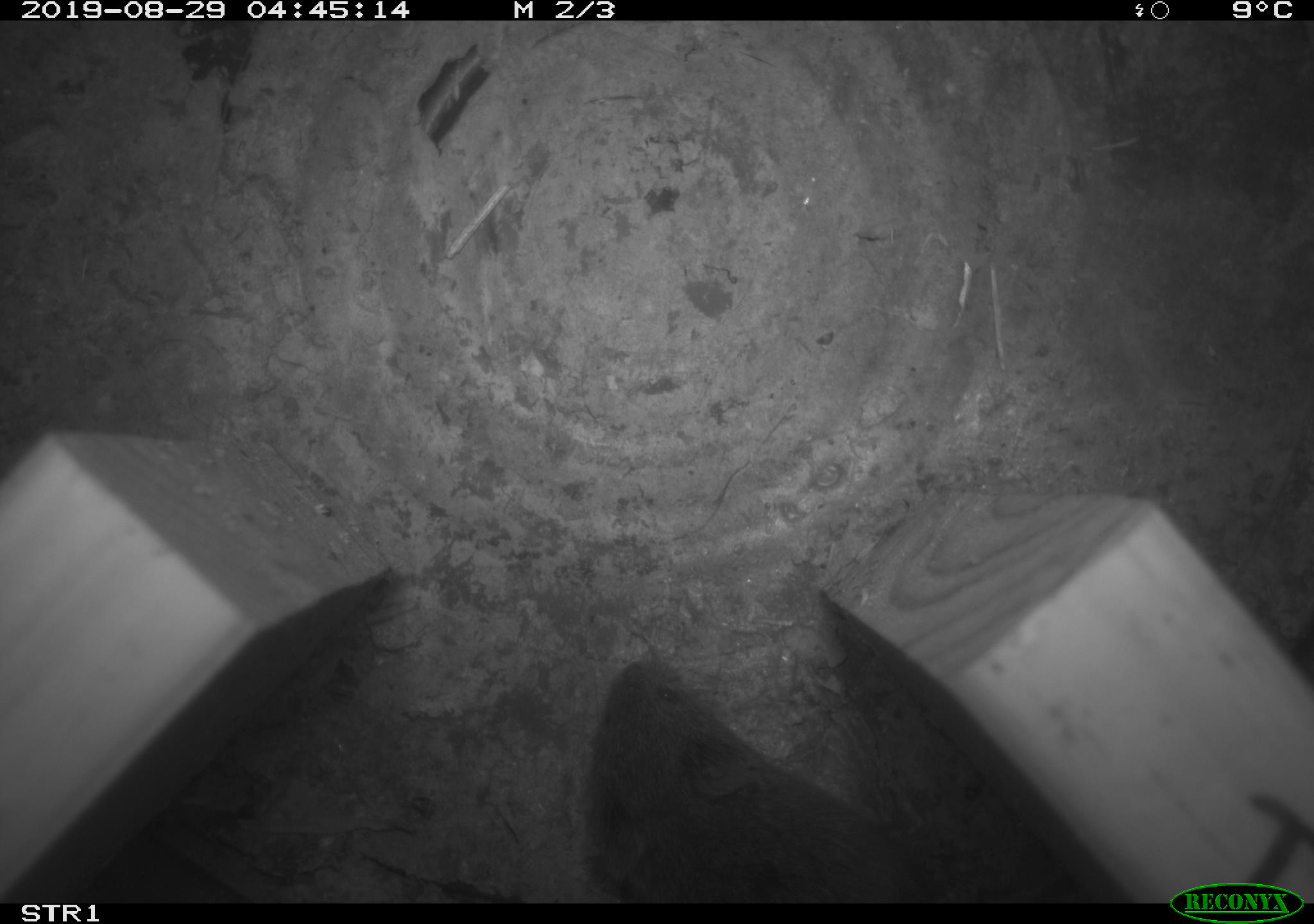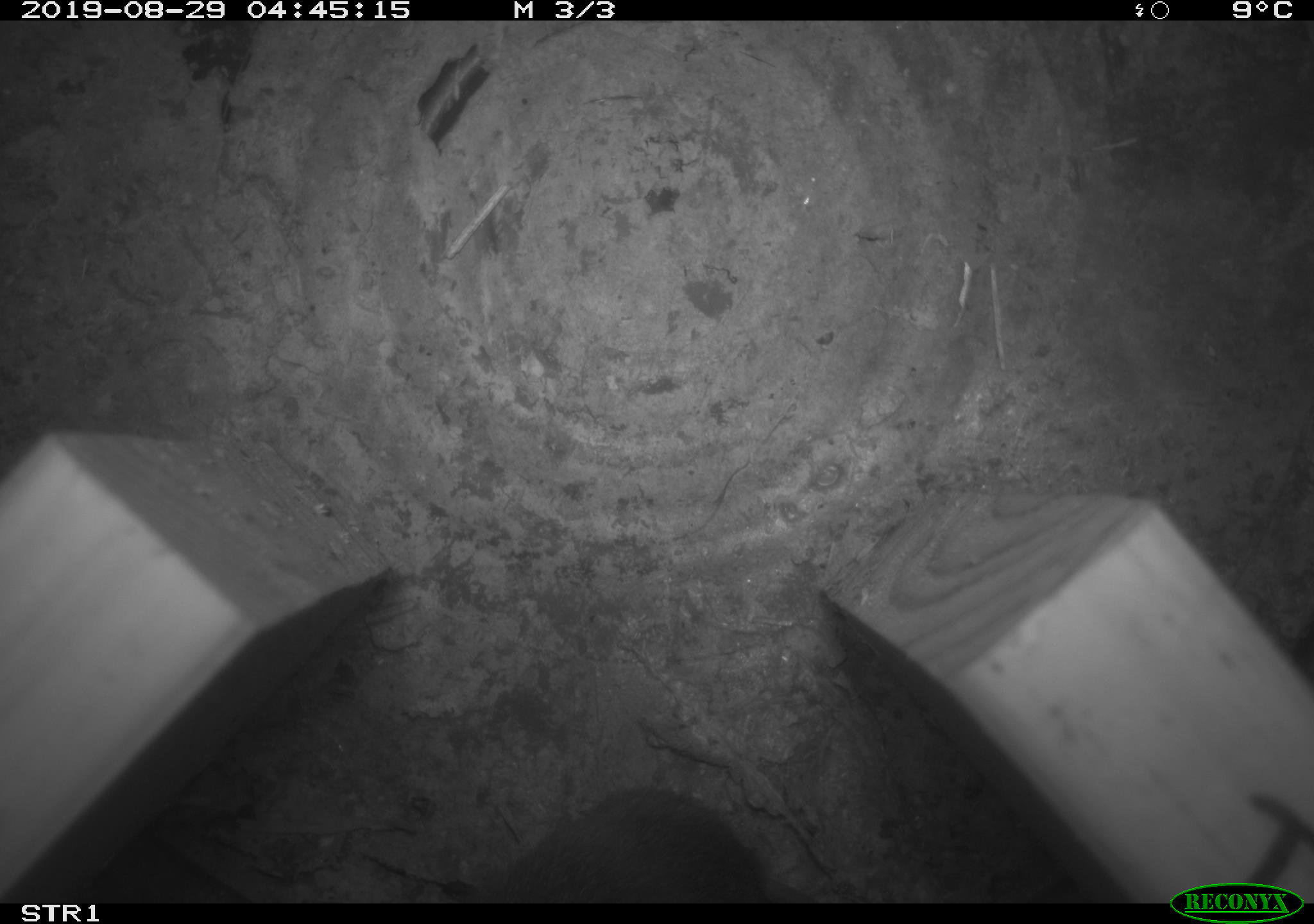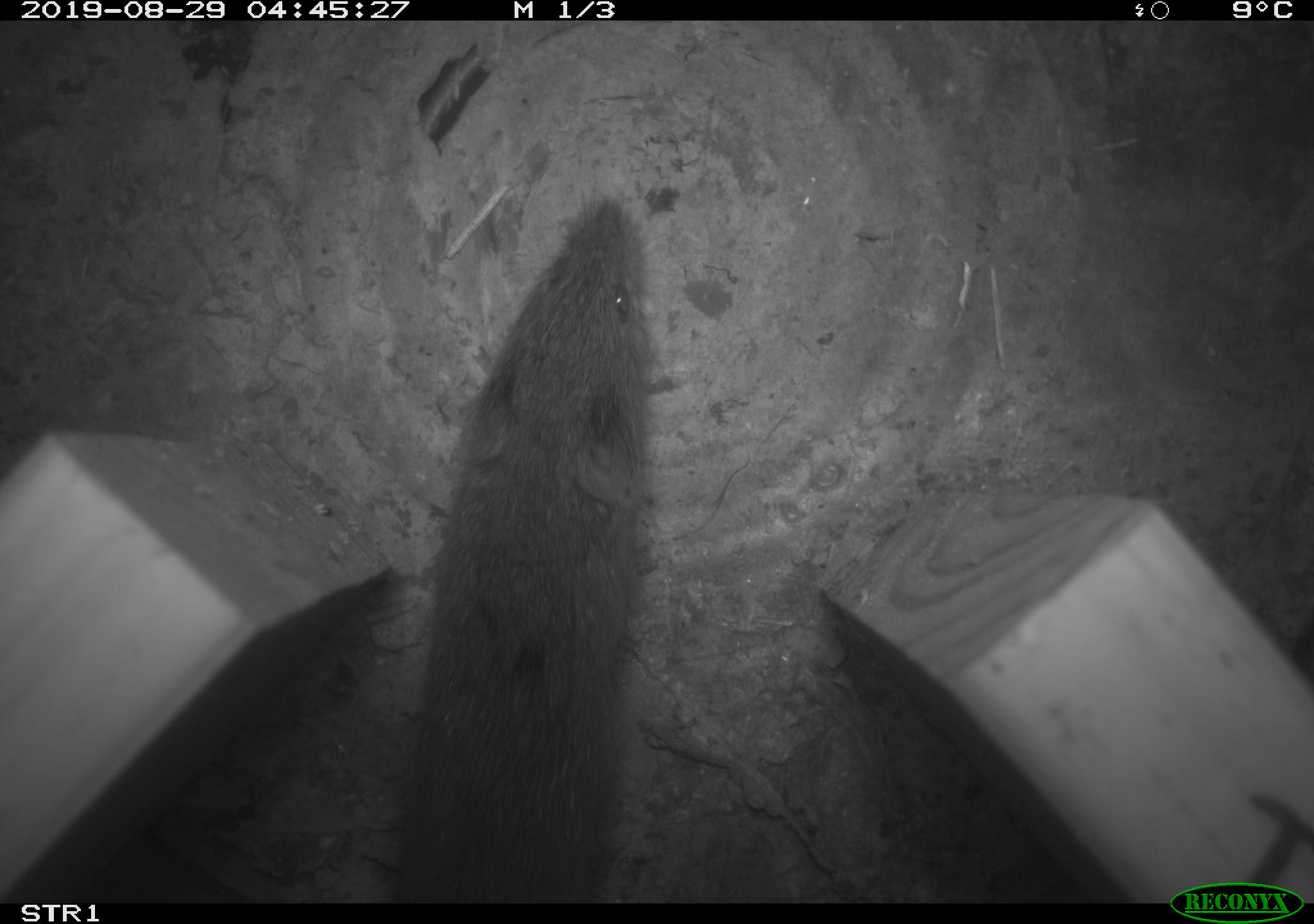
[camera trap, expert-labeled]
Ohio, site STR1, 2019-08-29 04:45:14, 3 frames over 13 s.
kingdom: Animalia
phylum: Chordata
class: Mammalia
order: Rodentia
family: Cricetidae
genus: Microtus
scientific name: Microtus pennsylvanicus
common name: meadow vole